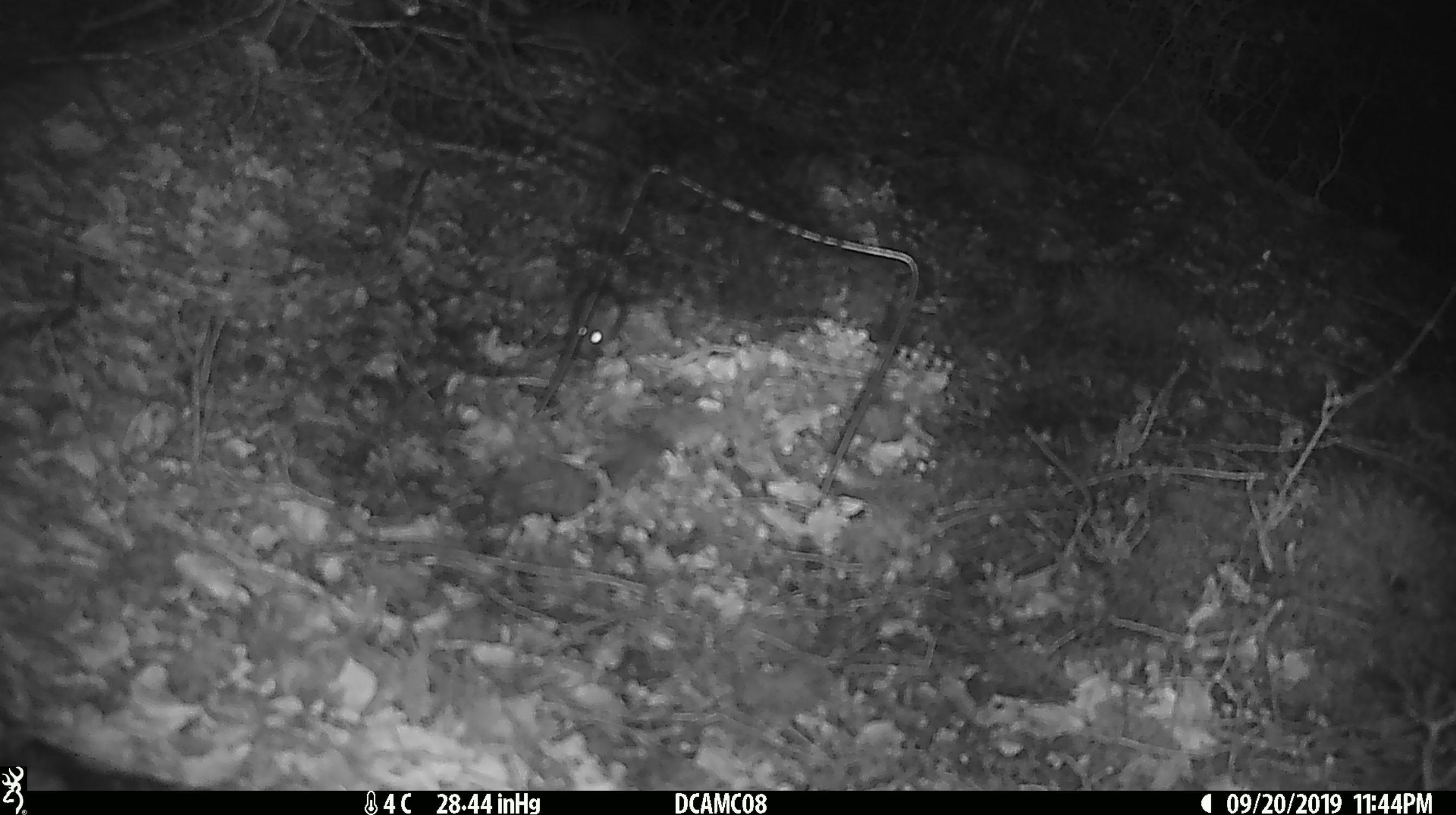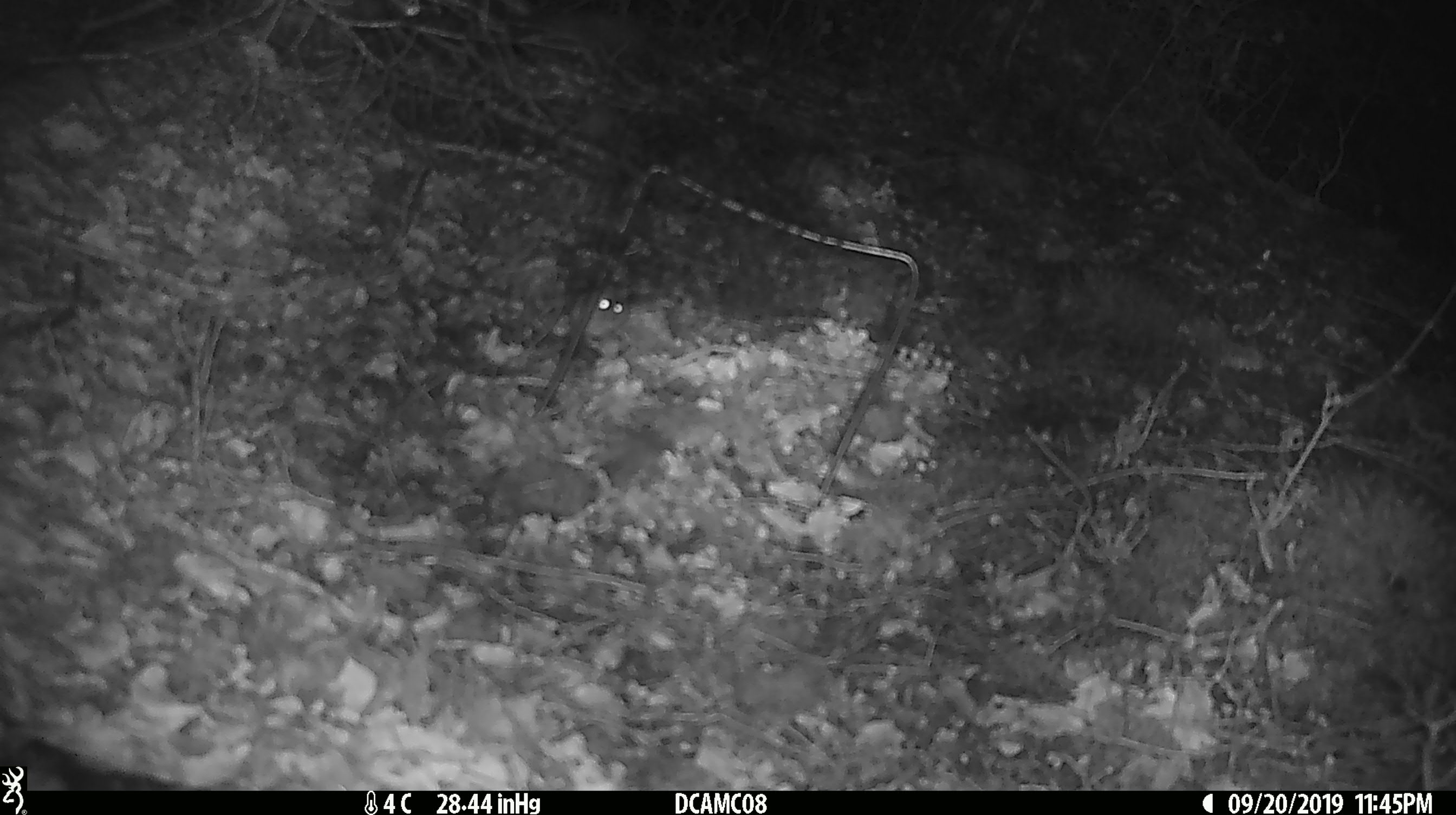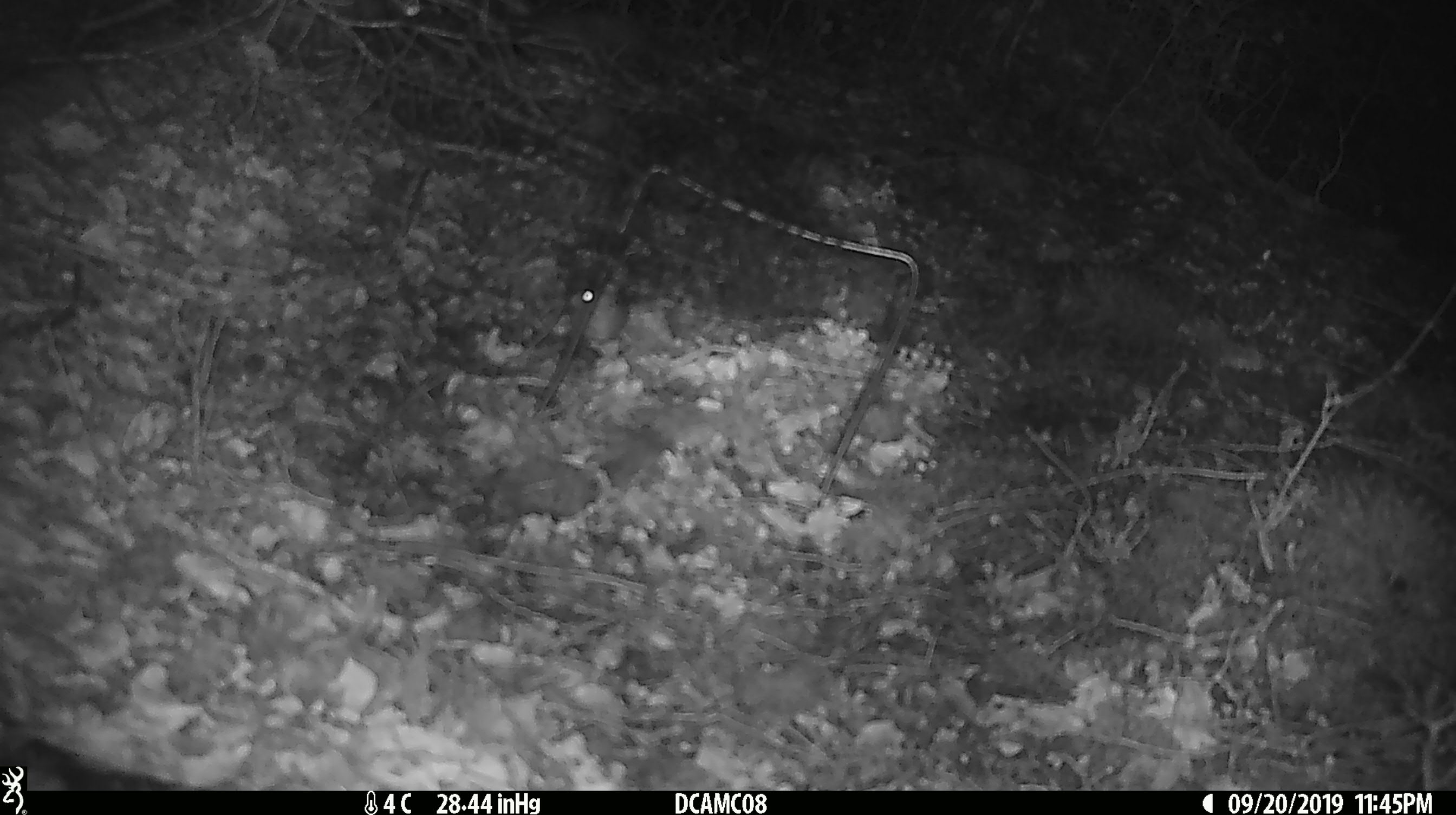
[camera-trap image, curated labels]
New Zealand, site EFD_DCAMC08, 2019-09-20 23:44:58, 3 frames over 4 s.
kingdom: Animalia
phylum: Chordata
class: Mammalia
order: Rodentia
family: Muridae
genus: Mus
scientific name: Mus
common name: mouse